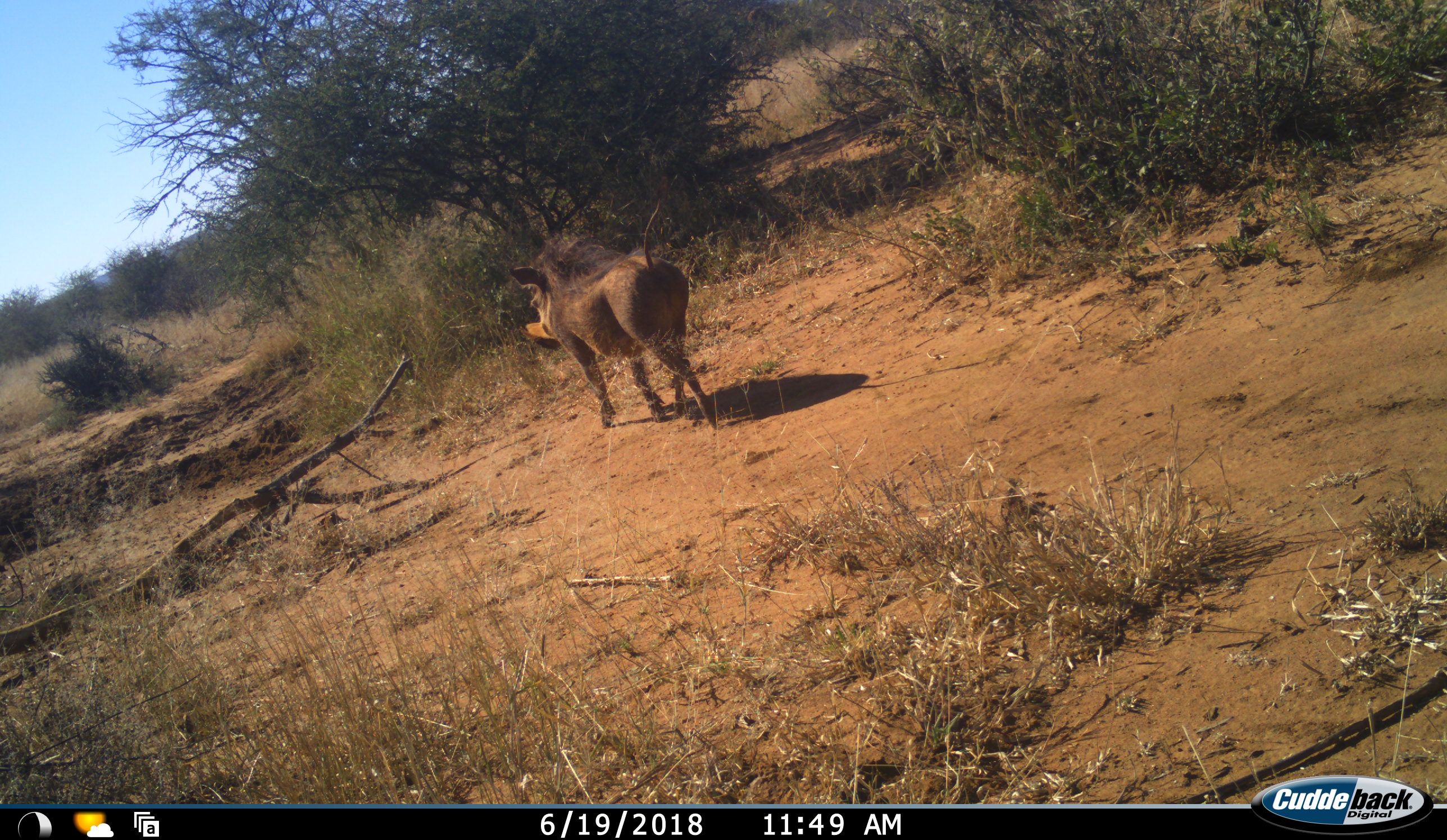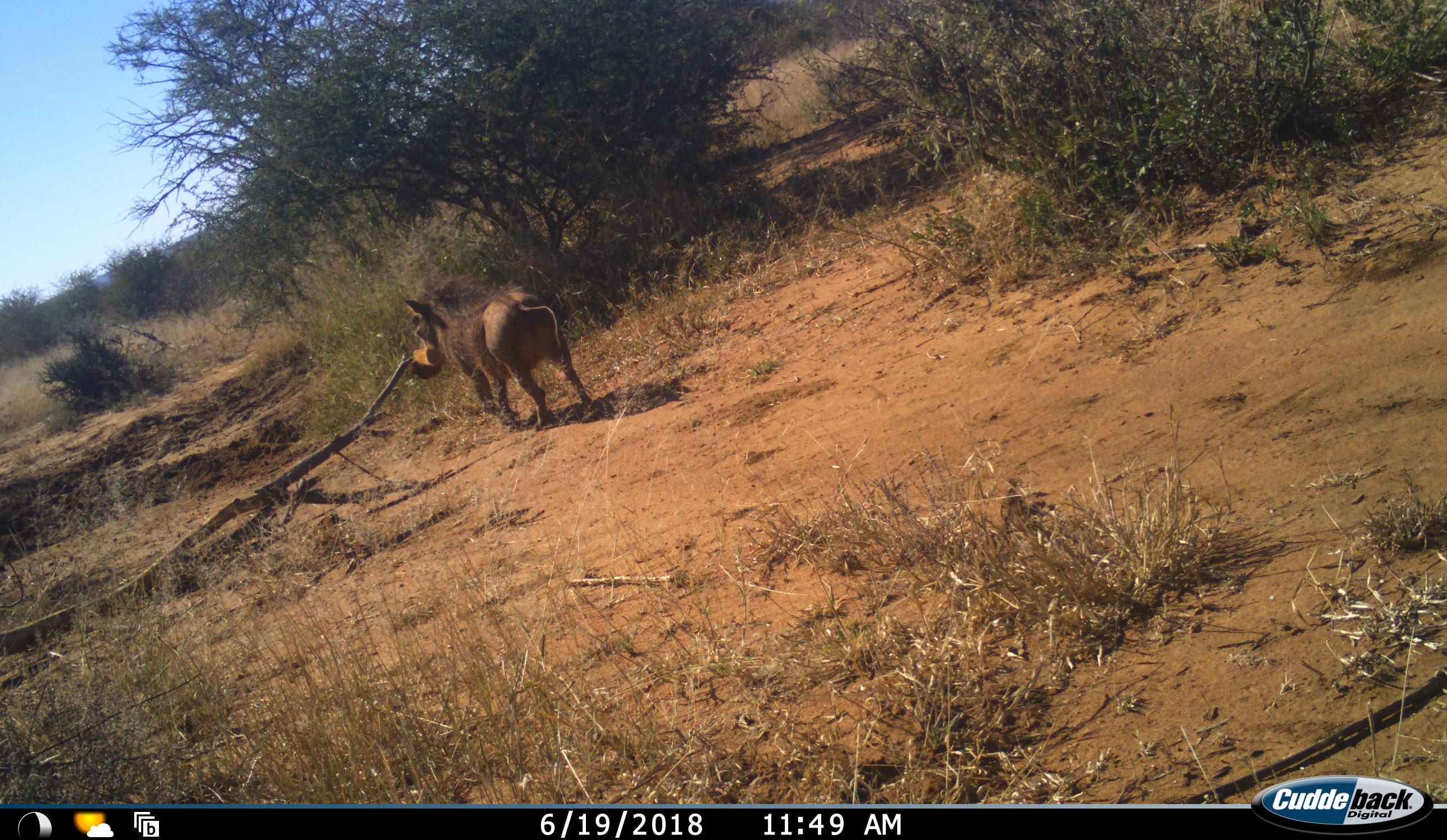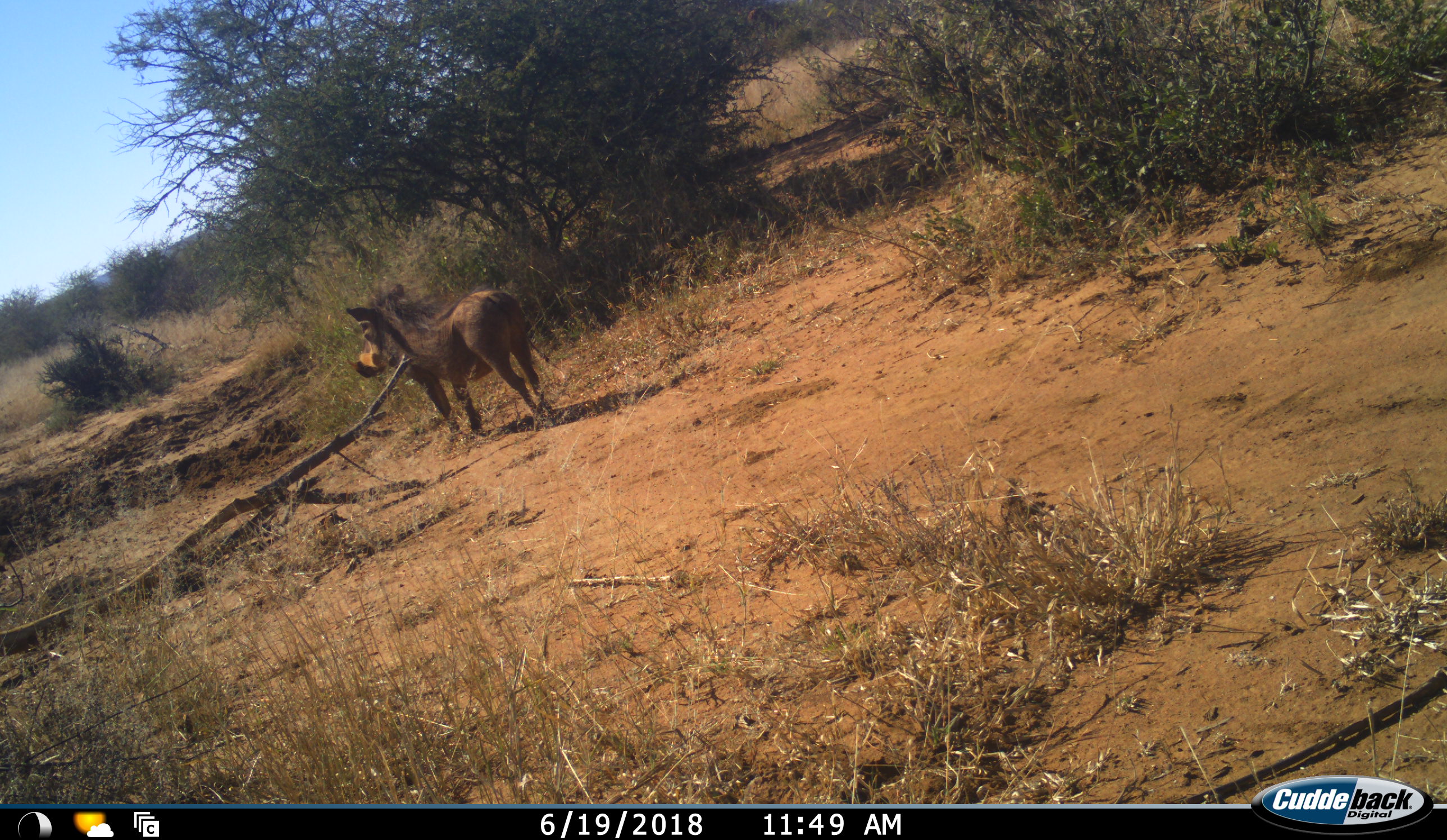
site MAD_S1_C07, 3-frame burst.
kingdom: Animalia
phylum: Chordata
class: Mammalia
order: Artiodactyla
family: Suidae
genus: Phacochoerus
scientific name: Phacochoerus africanus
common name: warthog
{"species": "warthog (Phacochoerus africanus)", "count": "1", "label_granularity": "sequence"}